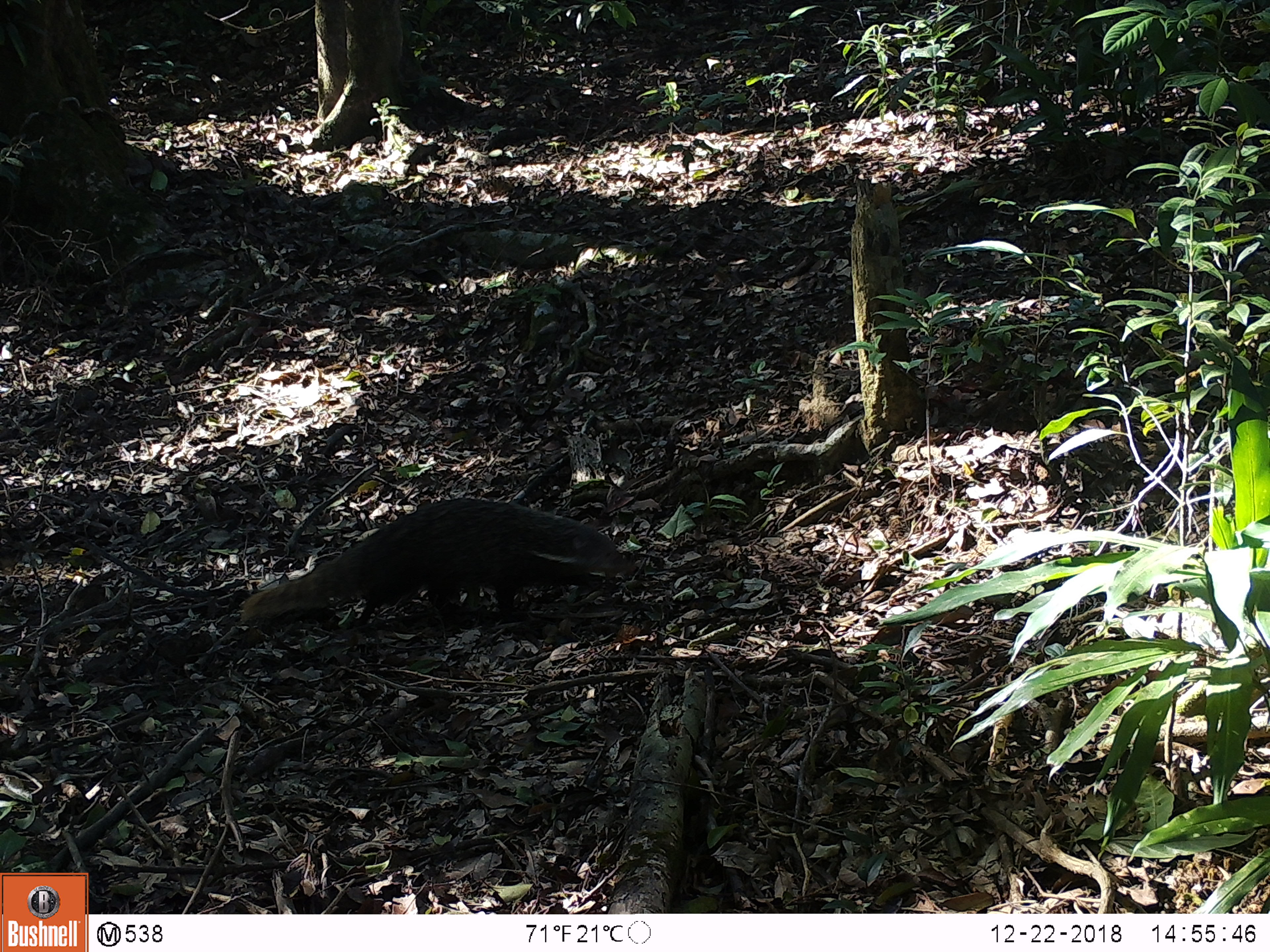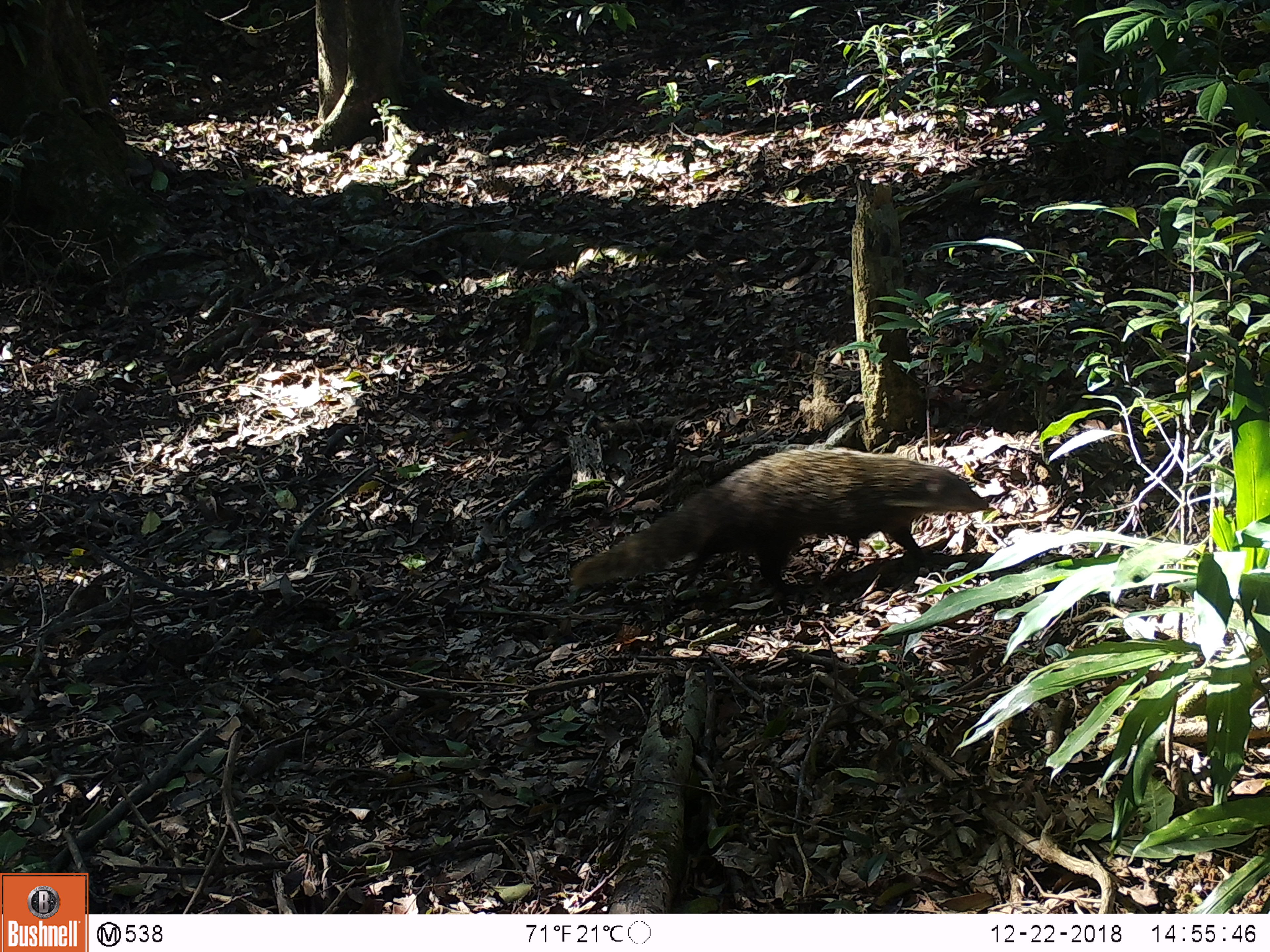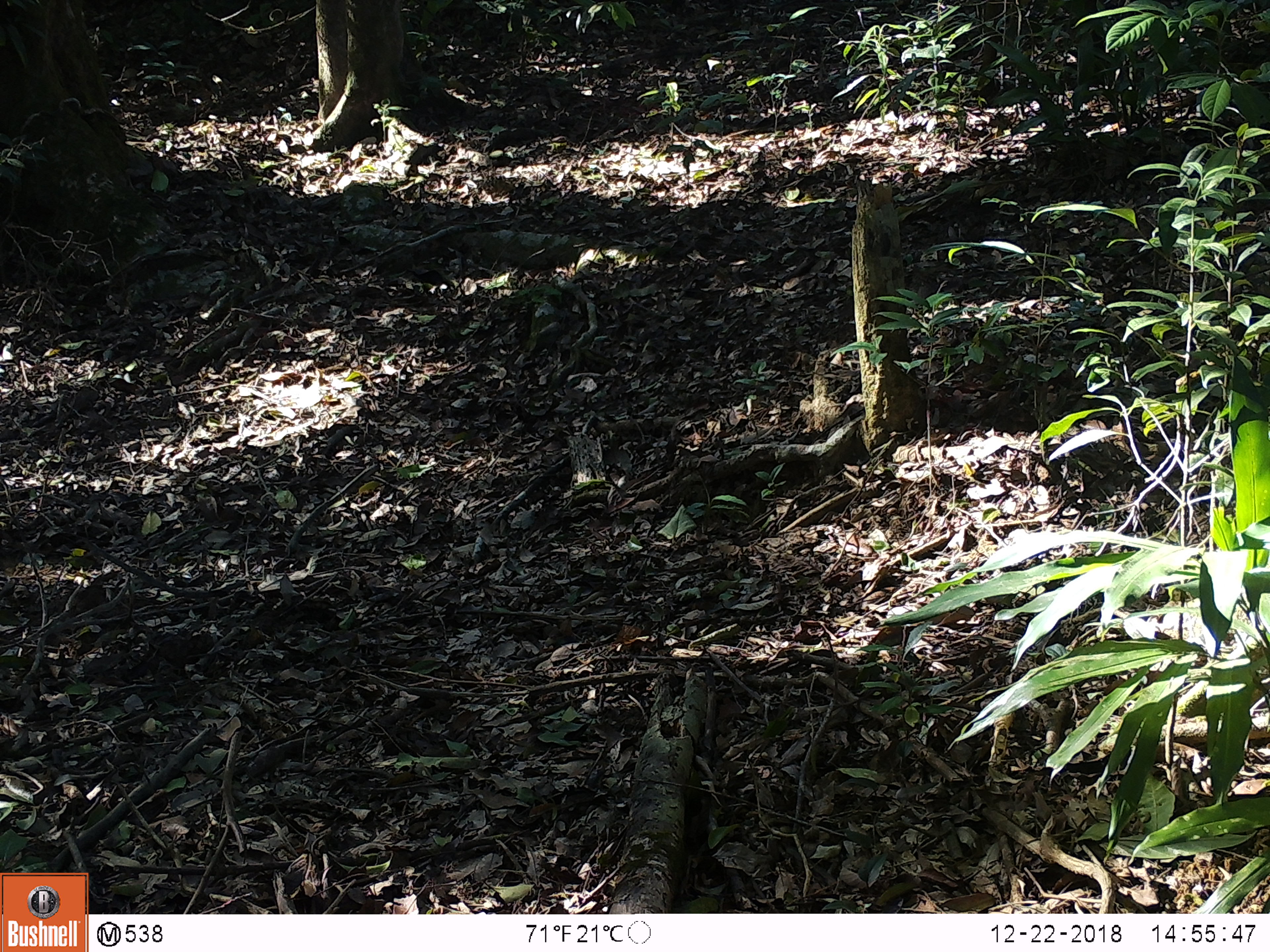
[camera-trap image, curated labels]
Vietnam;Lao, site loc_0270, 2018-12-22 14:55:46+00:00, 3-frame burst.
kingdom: Animalia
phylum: Chordata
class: Mammalia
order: Carnivora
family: Herpestidae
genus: Urva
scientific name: Urva urva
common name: crab-eating mongoose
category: crab eating mongoose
Crab eating mongoose (crab-eating mongoose) (Urva urva). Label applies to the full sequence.